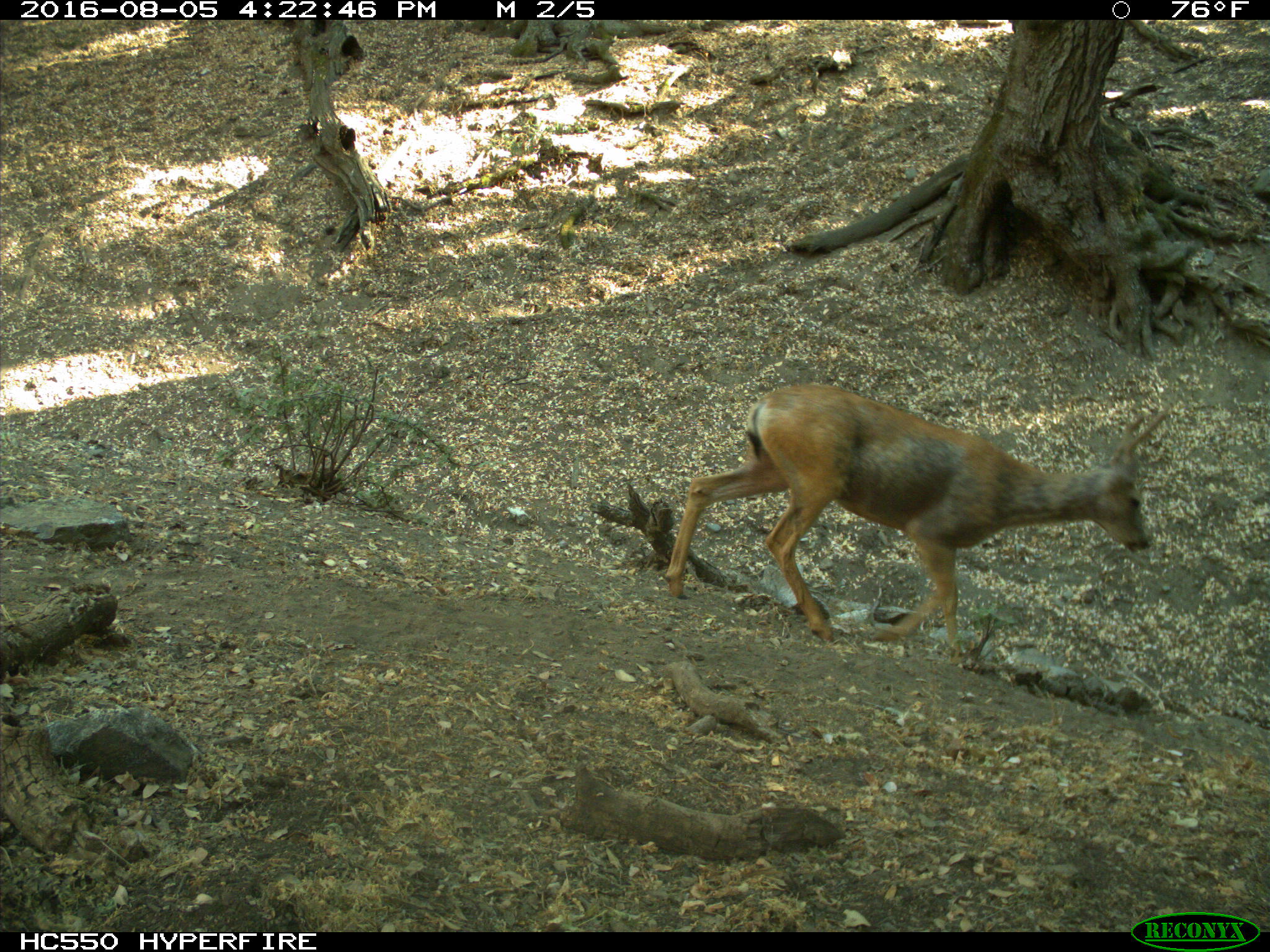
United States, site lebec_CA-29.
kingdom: Animalia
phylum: Chordata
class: Mammalia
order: Artiodactyla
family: Cervidae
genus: Odocoileus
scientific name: Odocoileus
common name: deer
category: unidentified deer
Unidentified deer (deer) (Odocoileus).